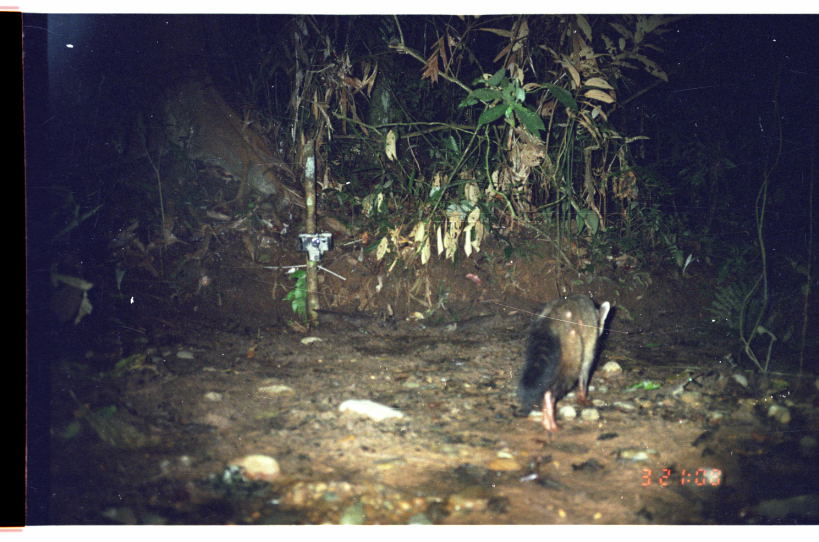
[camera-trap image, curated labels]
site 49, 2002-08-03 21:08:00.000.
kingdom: Animalia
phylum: Chordata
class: Mammalia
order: Carnivora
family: Procyonidae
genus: Procyon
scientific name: Procyon cancrivorus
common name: crab-eating raccoon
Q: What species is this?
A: Procyon cancrivorus (crab-eating raccoon).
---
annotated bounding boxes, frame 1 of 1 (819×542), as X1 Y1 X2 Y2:
procyon cancrivorus: 514 293 611 431